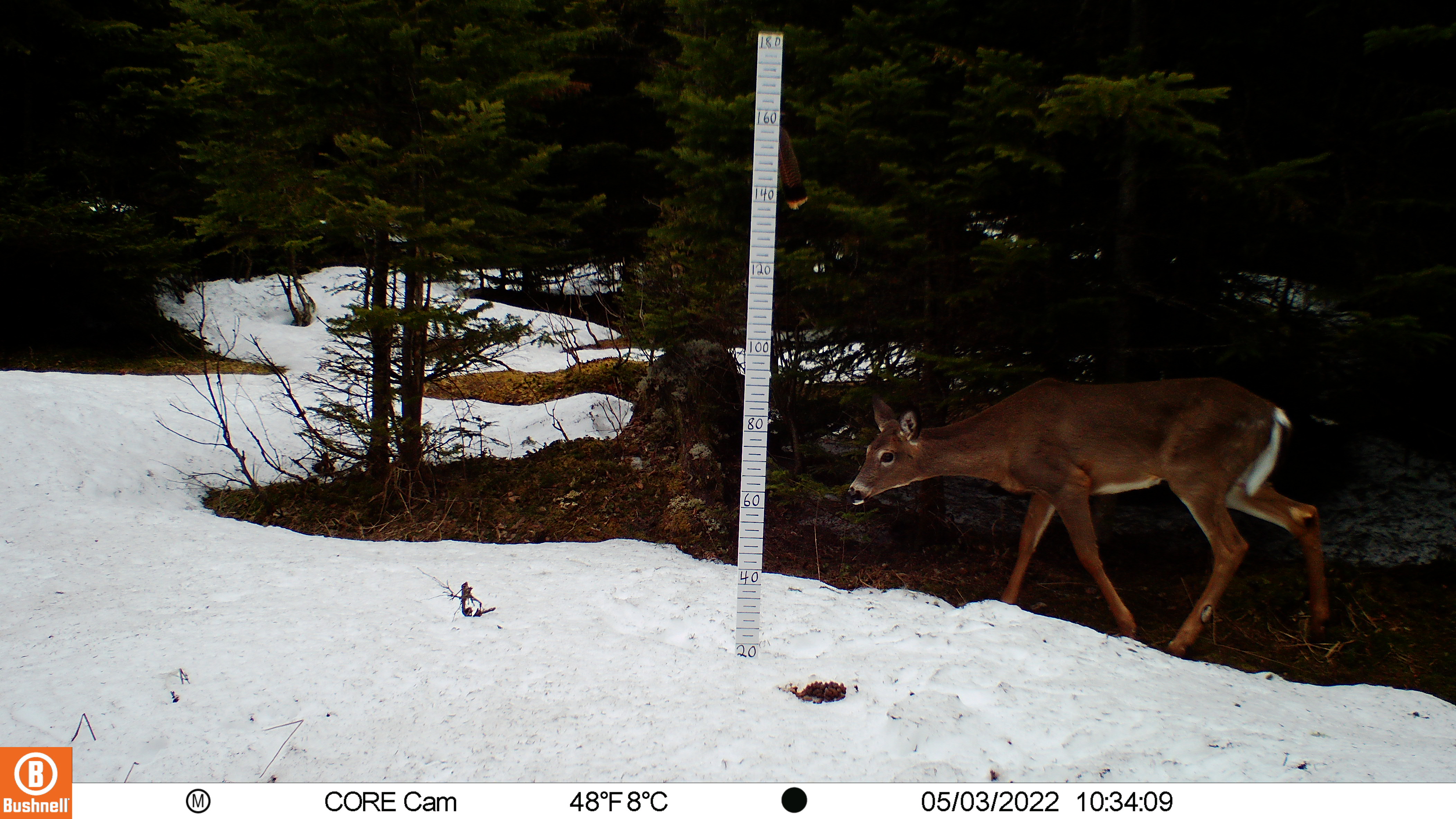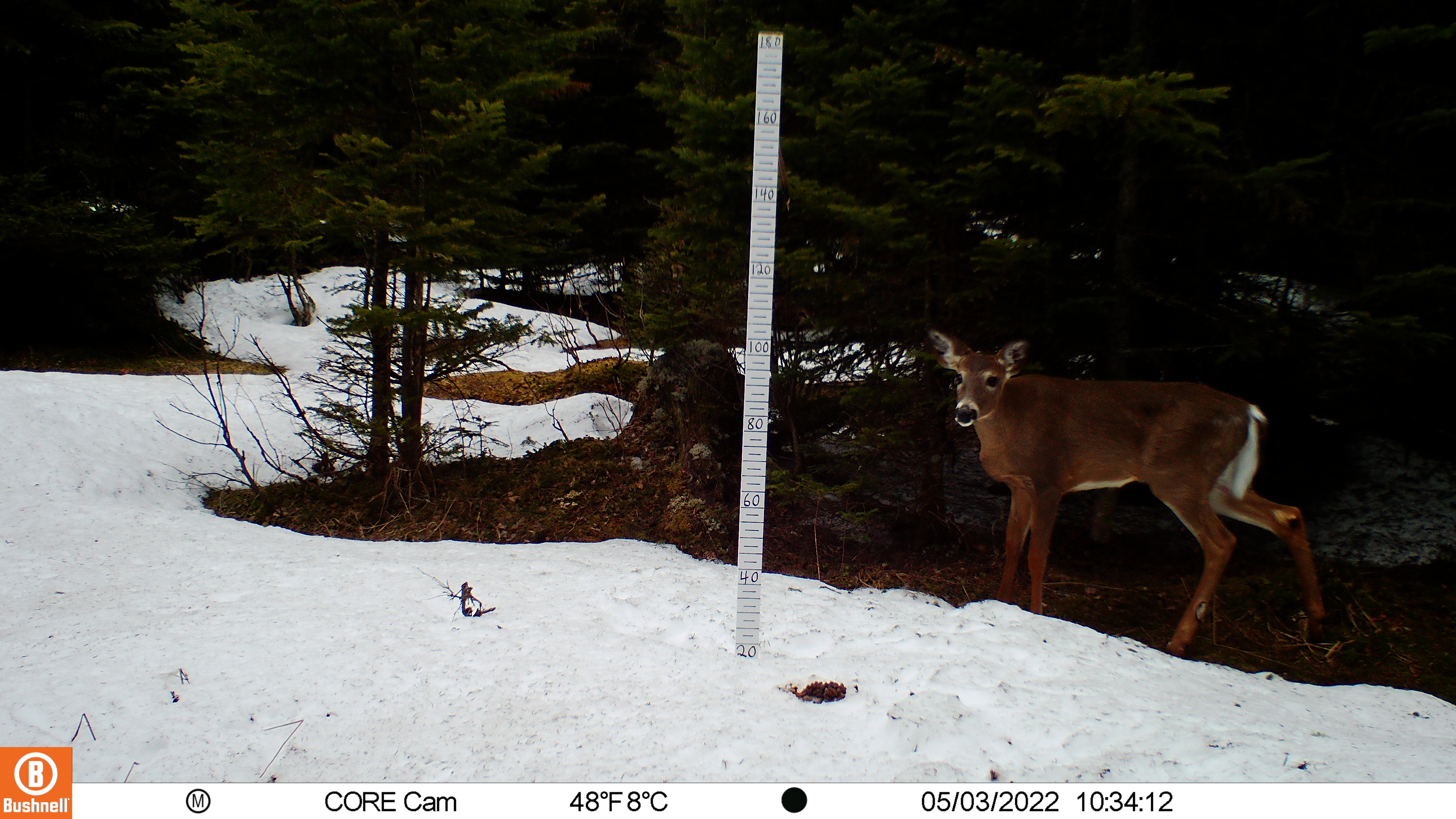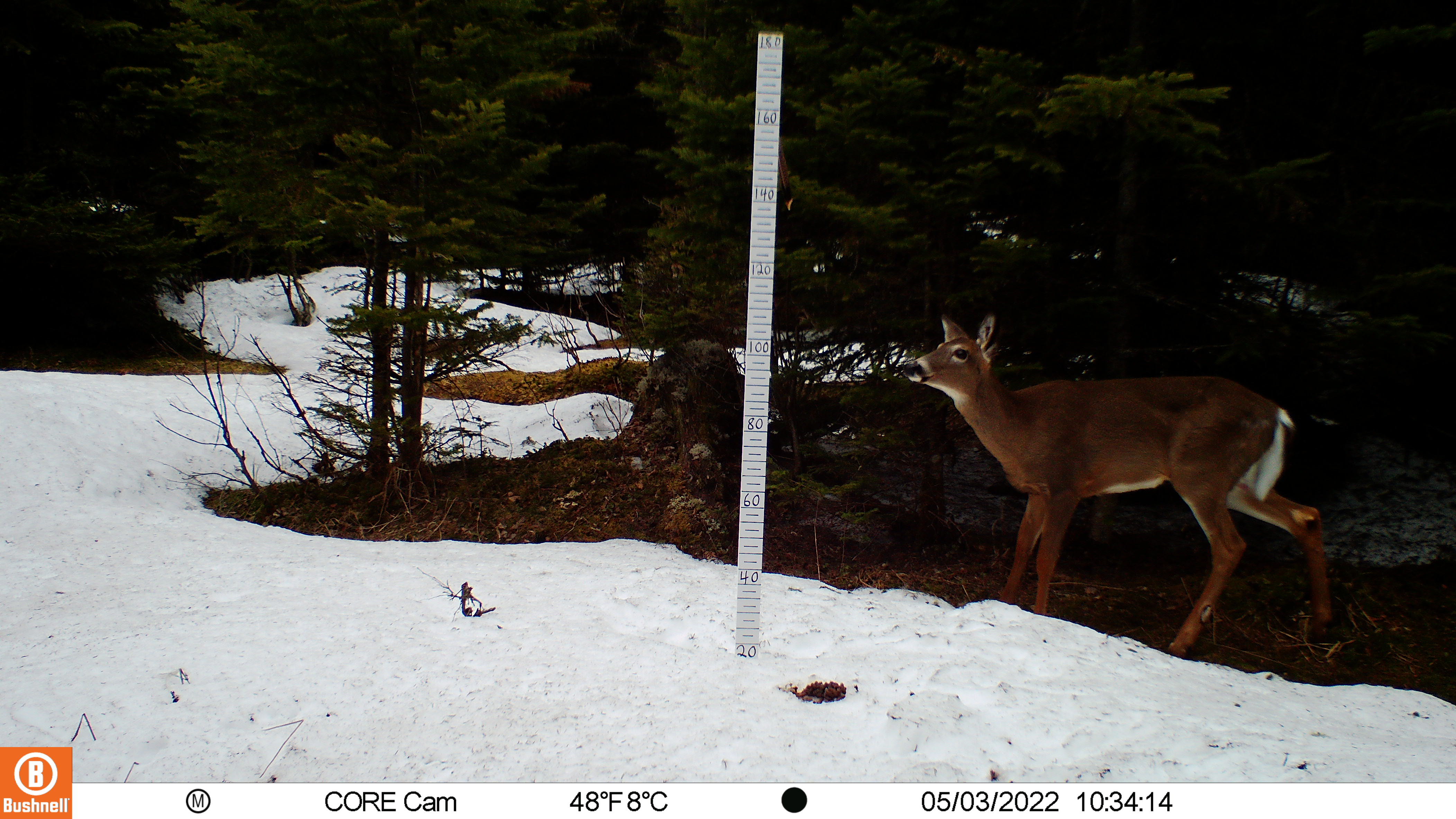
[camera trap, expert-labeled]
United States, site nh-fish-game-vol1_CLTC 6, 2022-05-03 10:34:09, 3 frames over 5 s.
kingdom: Animalia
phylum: Chordata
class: Mammalia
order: Artiodactyla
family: Cervidae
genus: Odocoileus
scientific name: Odocoileus virginianus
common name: white-tailed deer